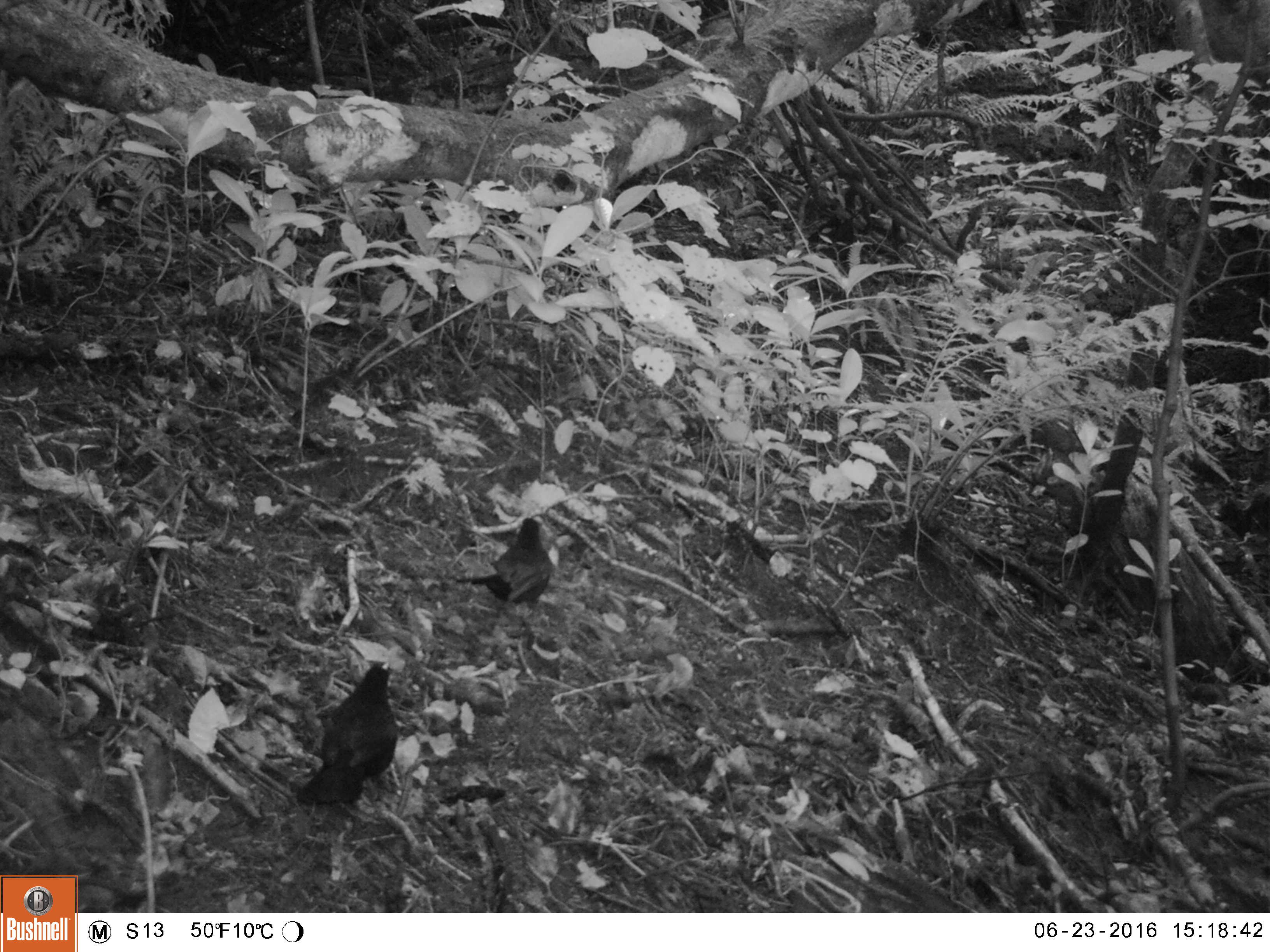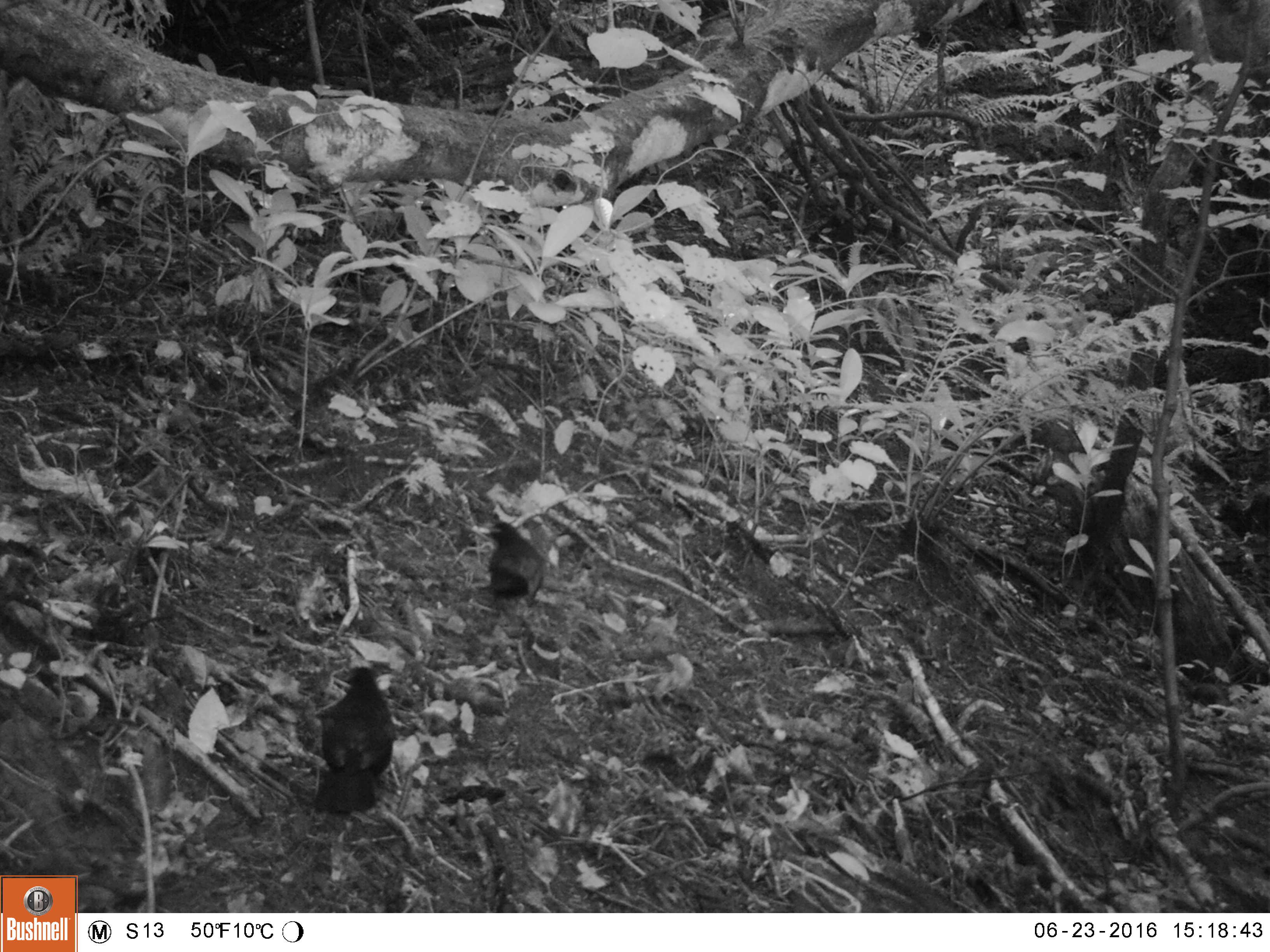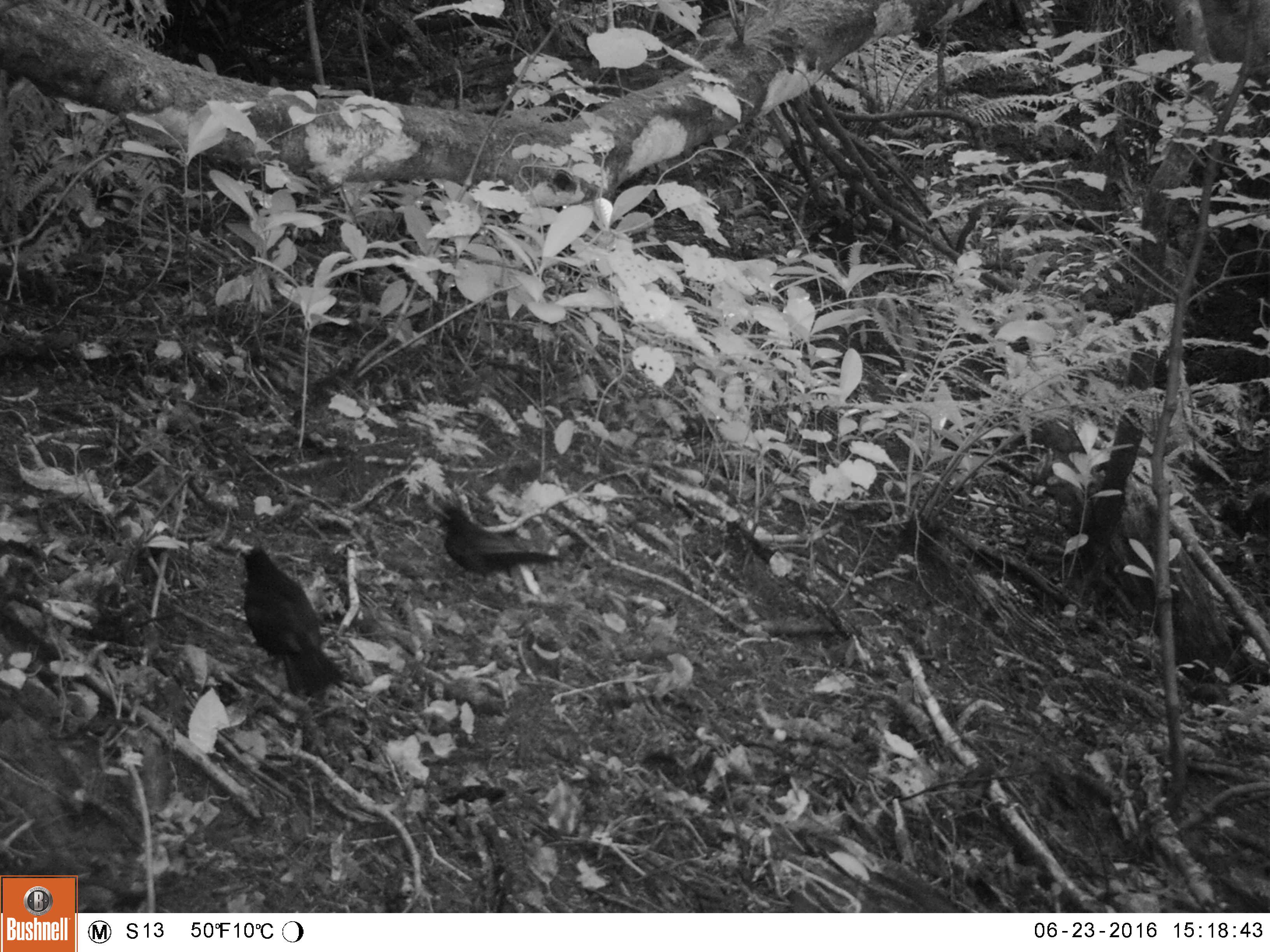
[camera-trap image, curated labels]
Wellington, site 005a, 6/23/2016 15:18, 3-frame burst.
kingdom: Animalia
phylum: Chordata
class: Aves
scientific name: Aves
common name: bird